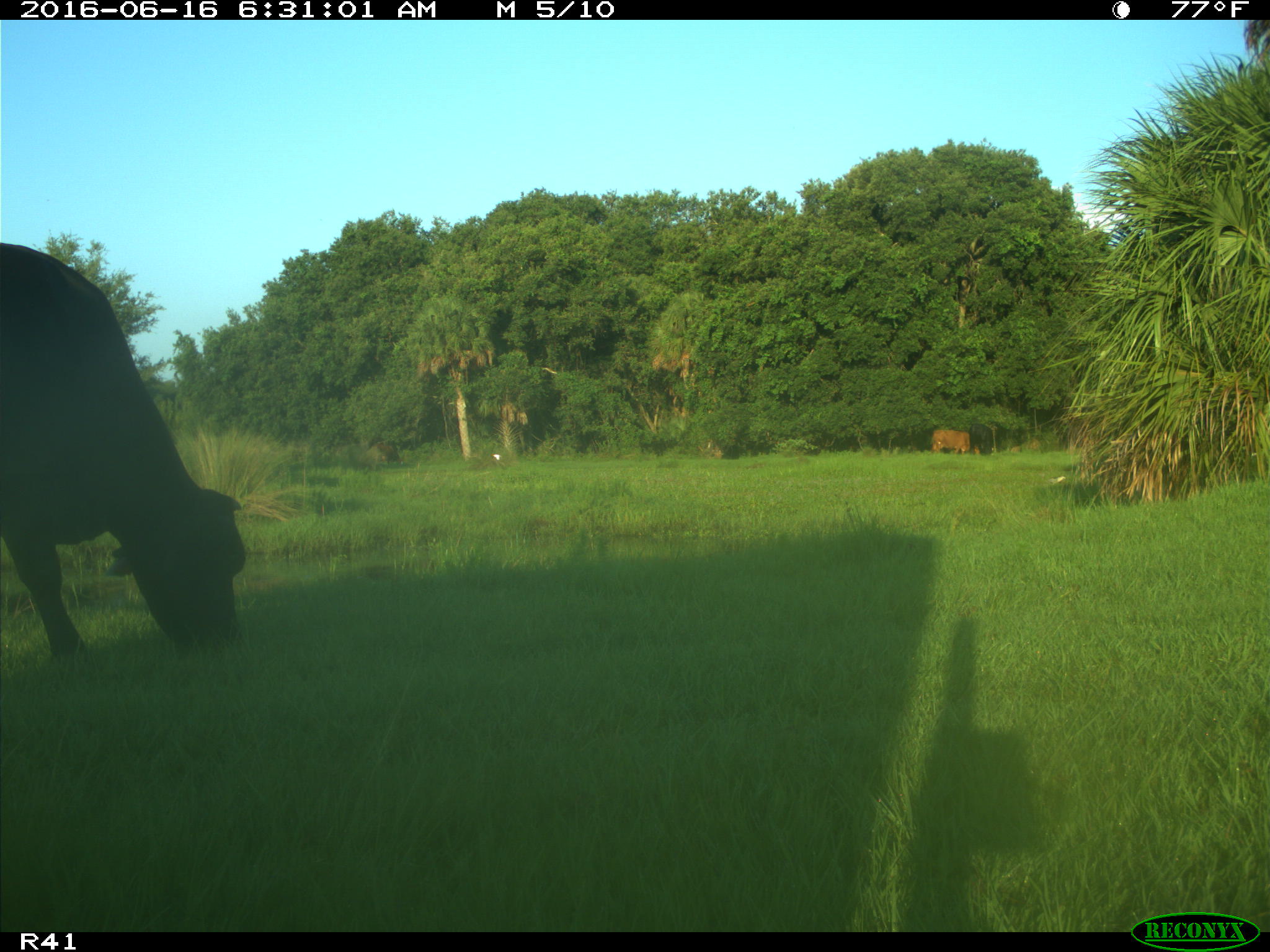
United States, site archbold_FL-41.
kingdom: Animalia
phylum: Chordata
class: Mammalia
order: Artiodactyla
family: Bovidae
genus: Bos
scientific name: Bos taurus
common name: domestic cow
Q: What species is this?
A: Bos taurus (domestic cow).